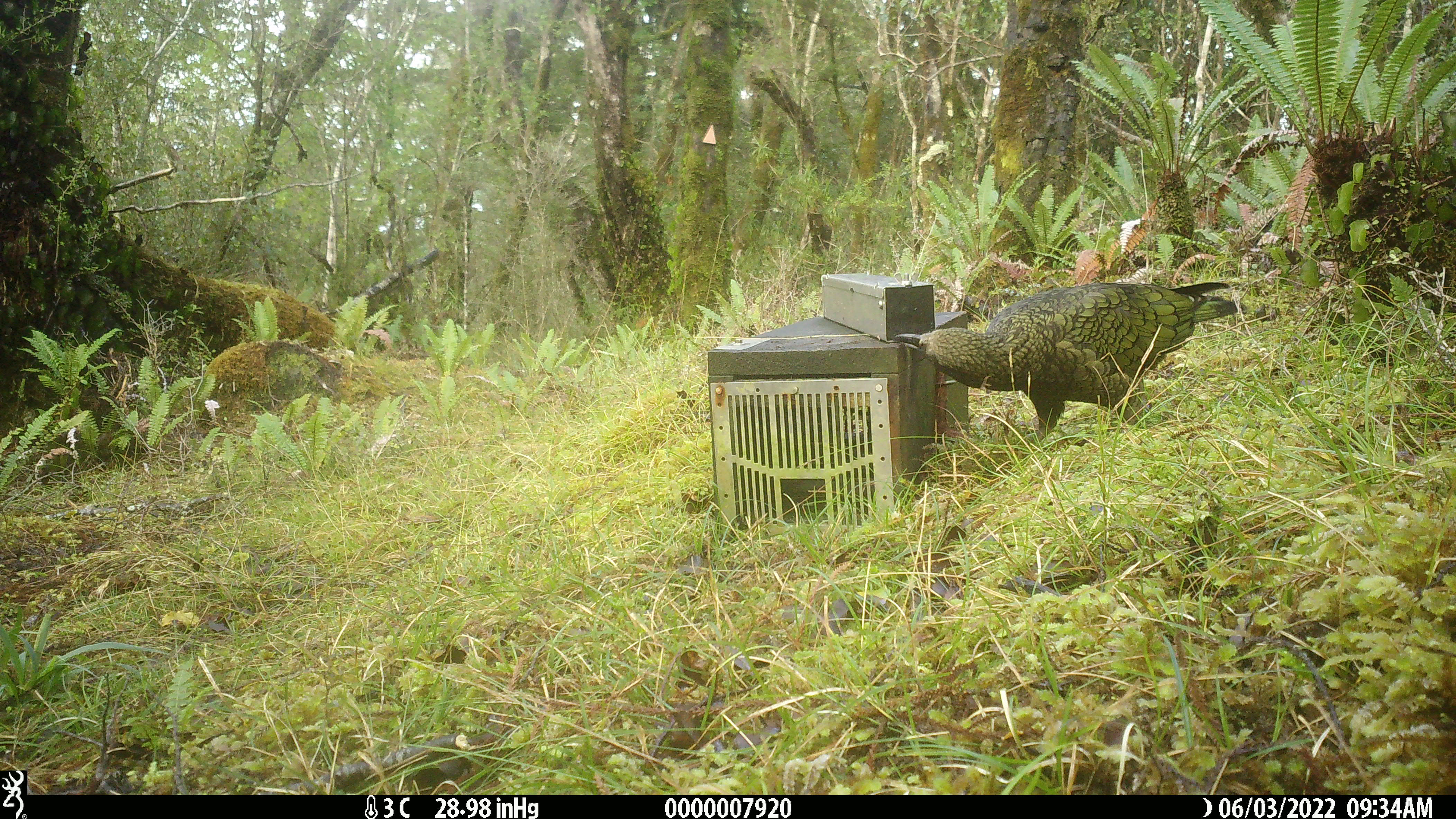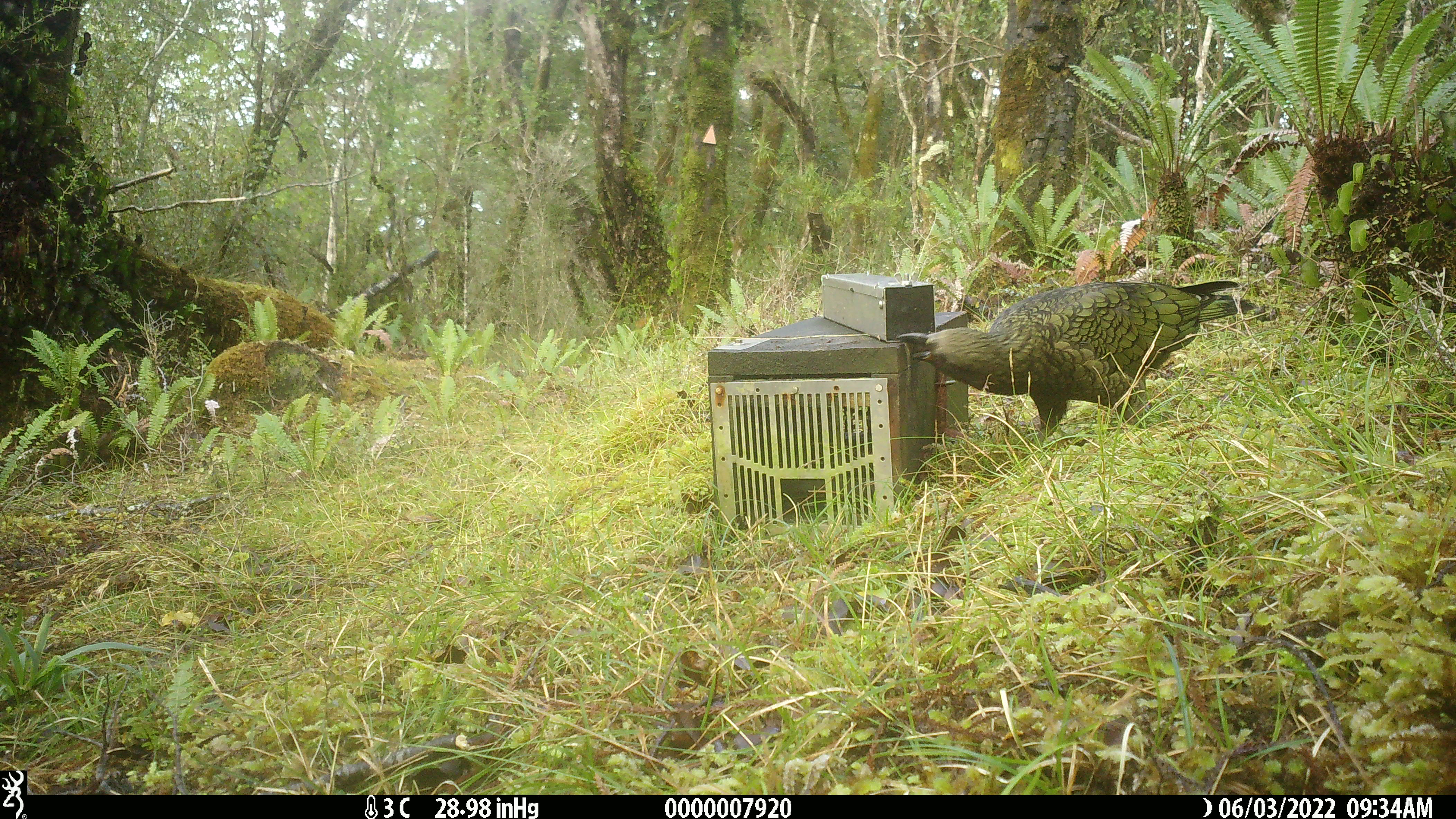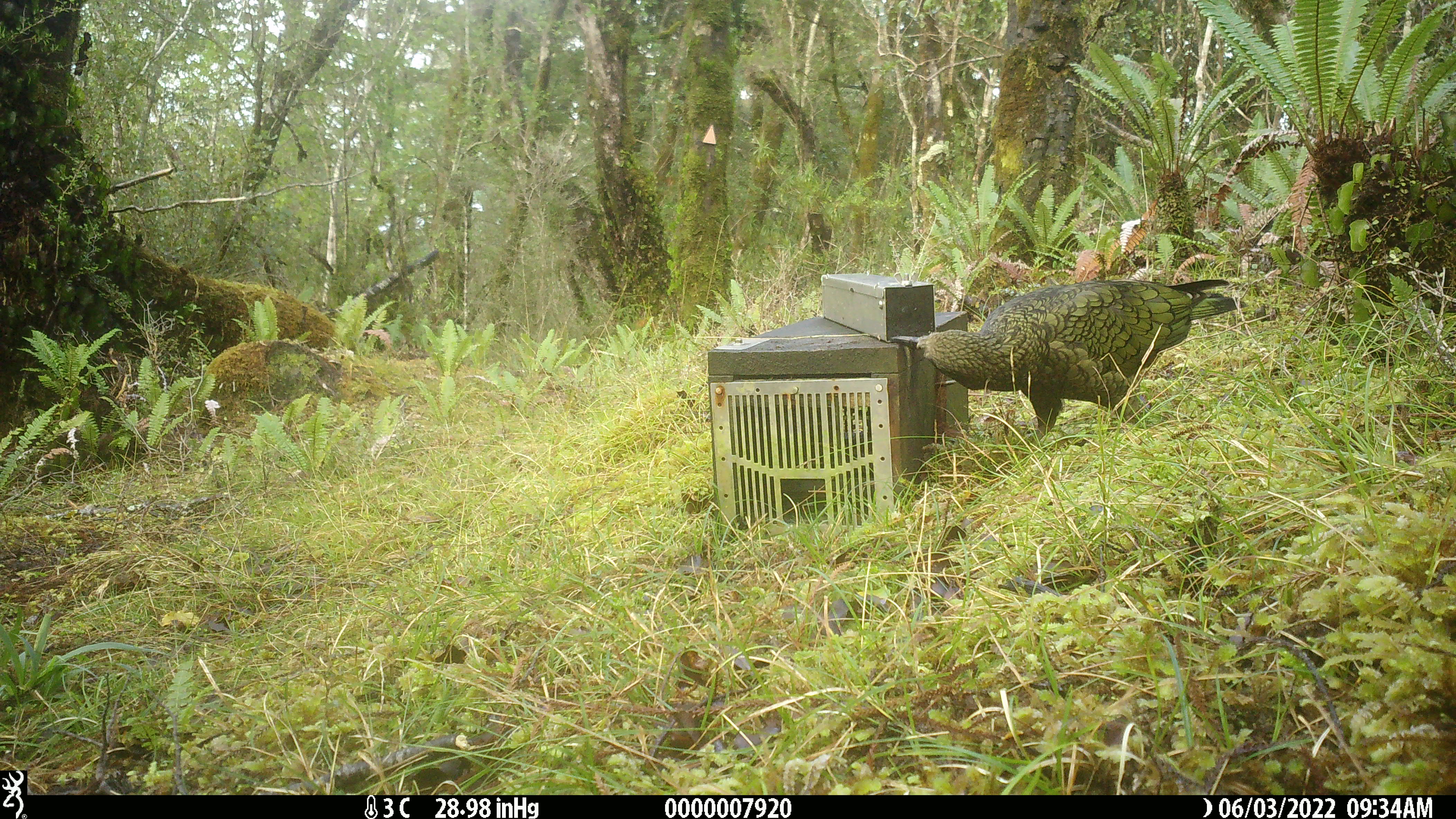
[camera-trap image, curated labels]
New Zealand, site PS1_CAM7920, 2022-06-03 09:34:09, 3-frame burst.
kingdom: Animalia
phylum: Chordata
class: Aves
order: Psittaciformes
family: Strigopidae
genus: Nestor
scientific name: Nestor notabilis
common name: kea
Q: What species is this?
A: Kea (Nestor notabilis).